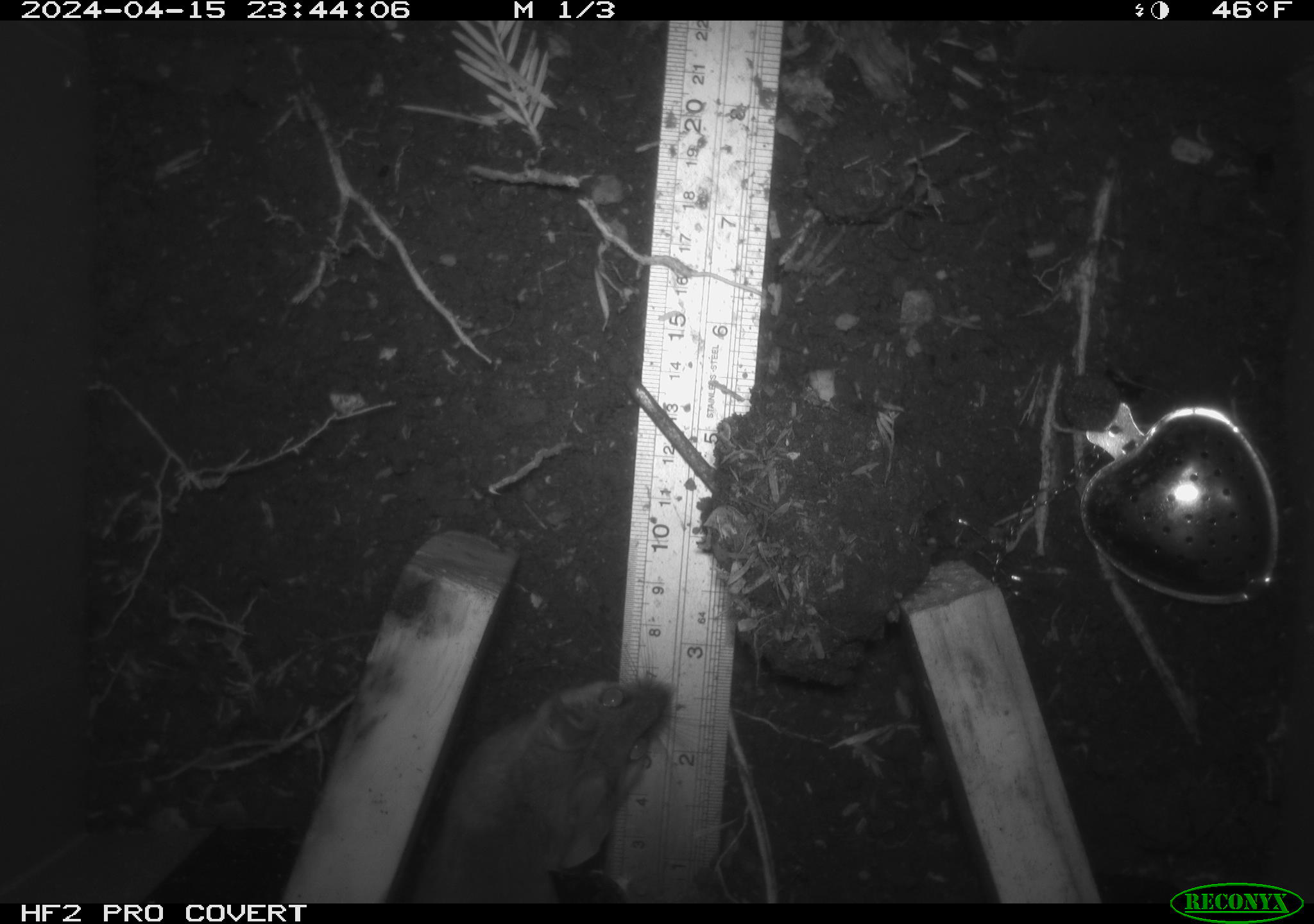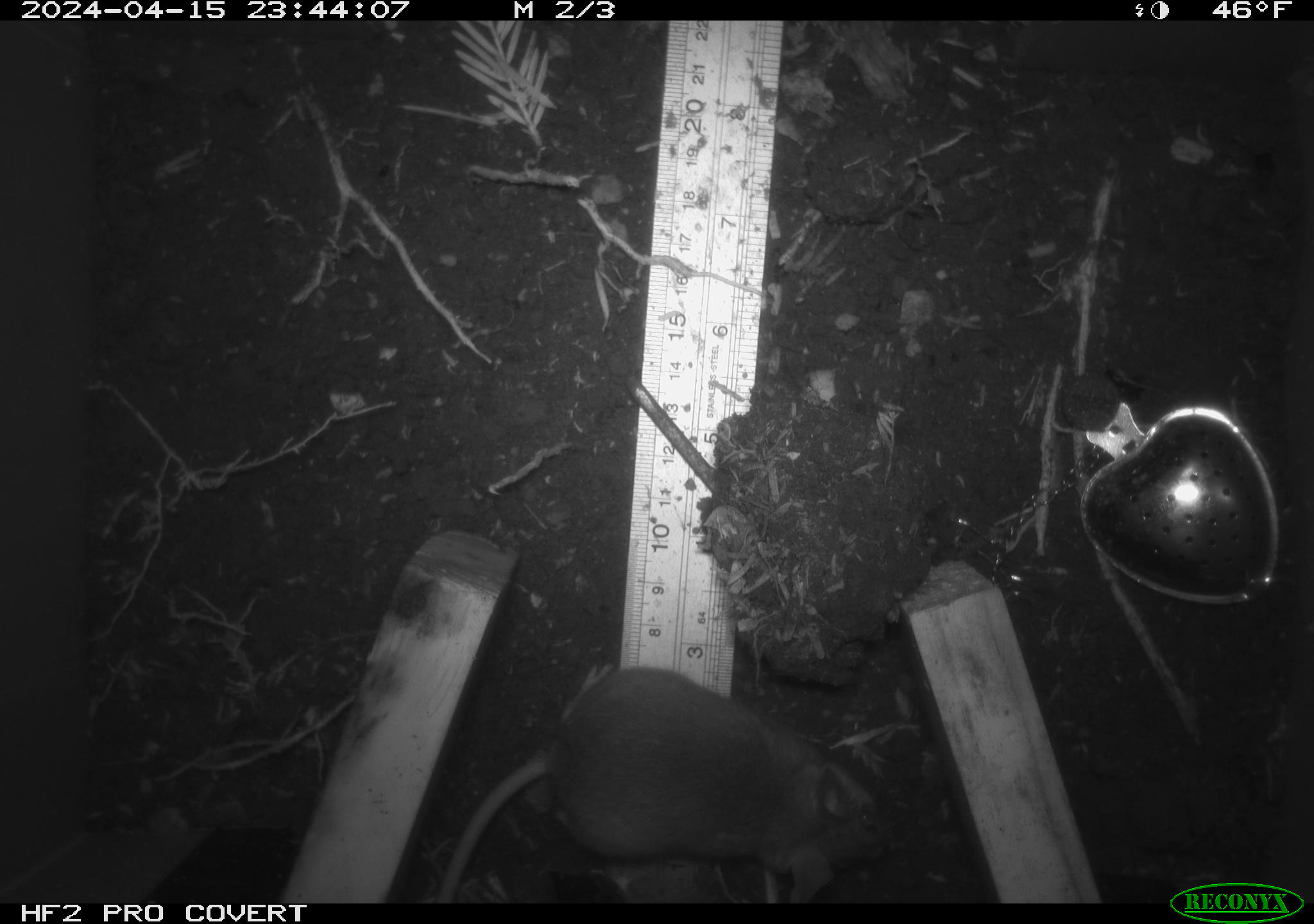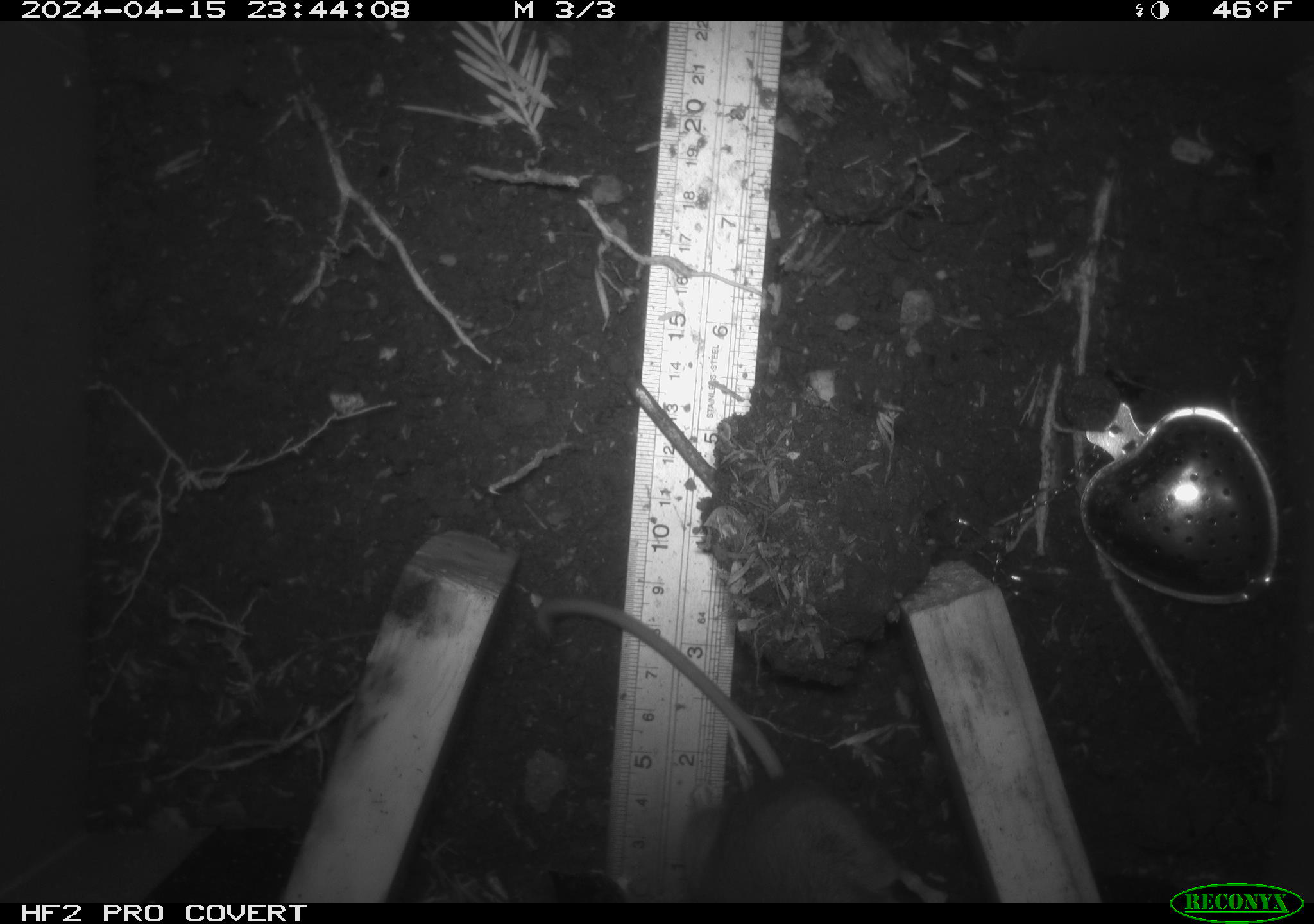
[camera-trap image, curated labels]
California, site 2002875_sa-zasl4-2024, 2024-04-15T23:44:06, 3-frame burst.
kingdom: Animalia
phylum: Chordata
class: Mammalia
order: Rodentia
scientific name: Rodentia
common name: mouse species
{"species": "mouse species (Rodentia)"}